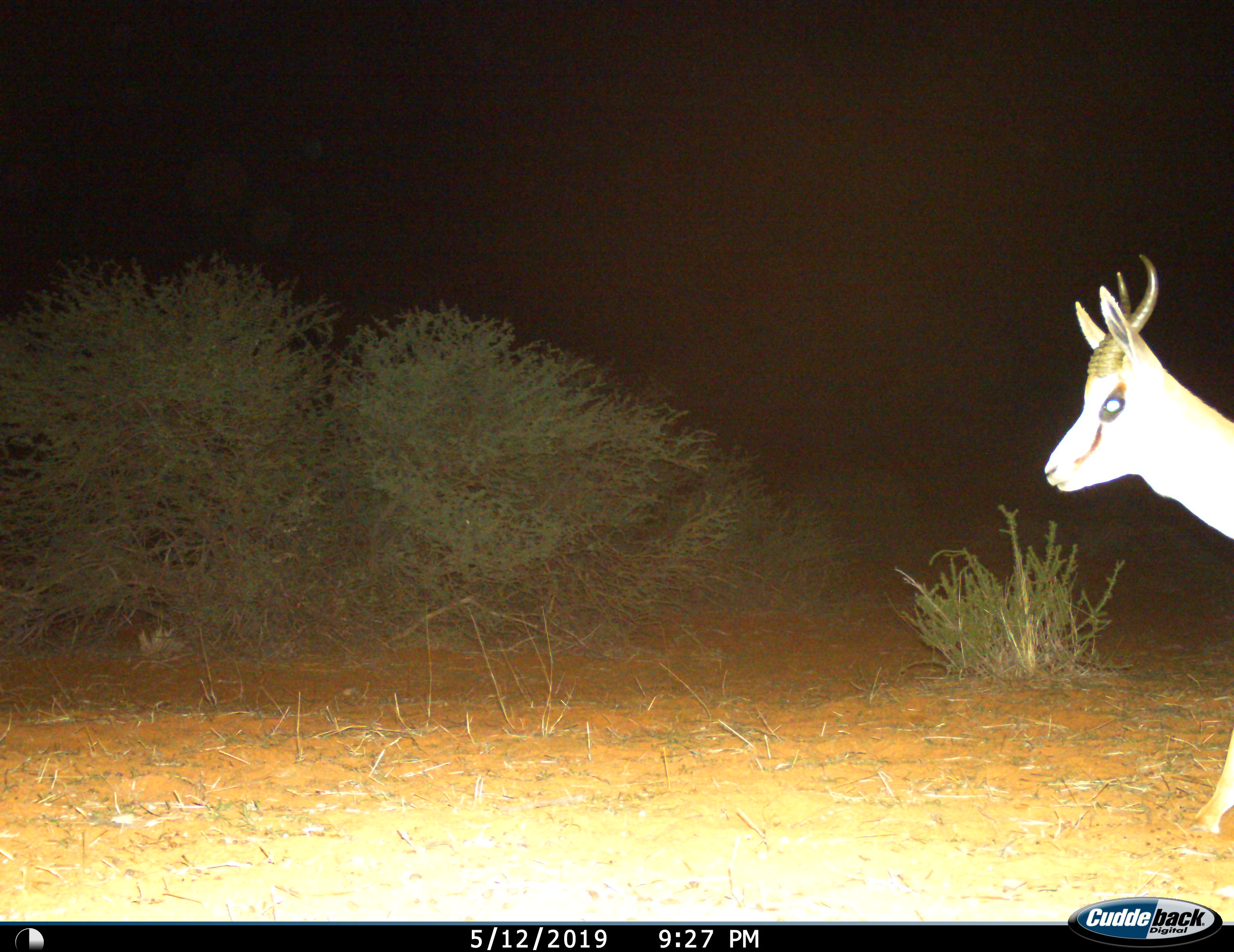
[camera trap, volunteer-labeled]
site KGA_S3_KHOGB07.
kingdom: Animalia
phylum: Chordata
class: Mammalia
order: Artiodactyla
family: Bovidae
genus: Antidorcas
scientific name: Antidorcas marsupialis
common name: springbok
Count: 1.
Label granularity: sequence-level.